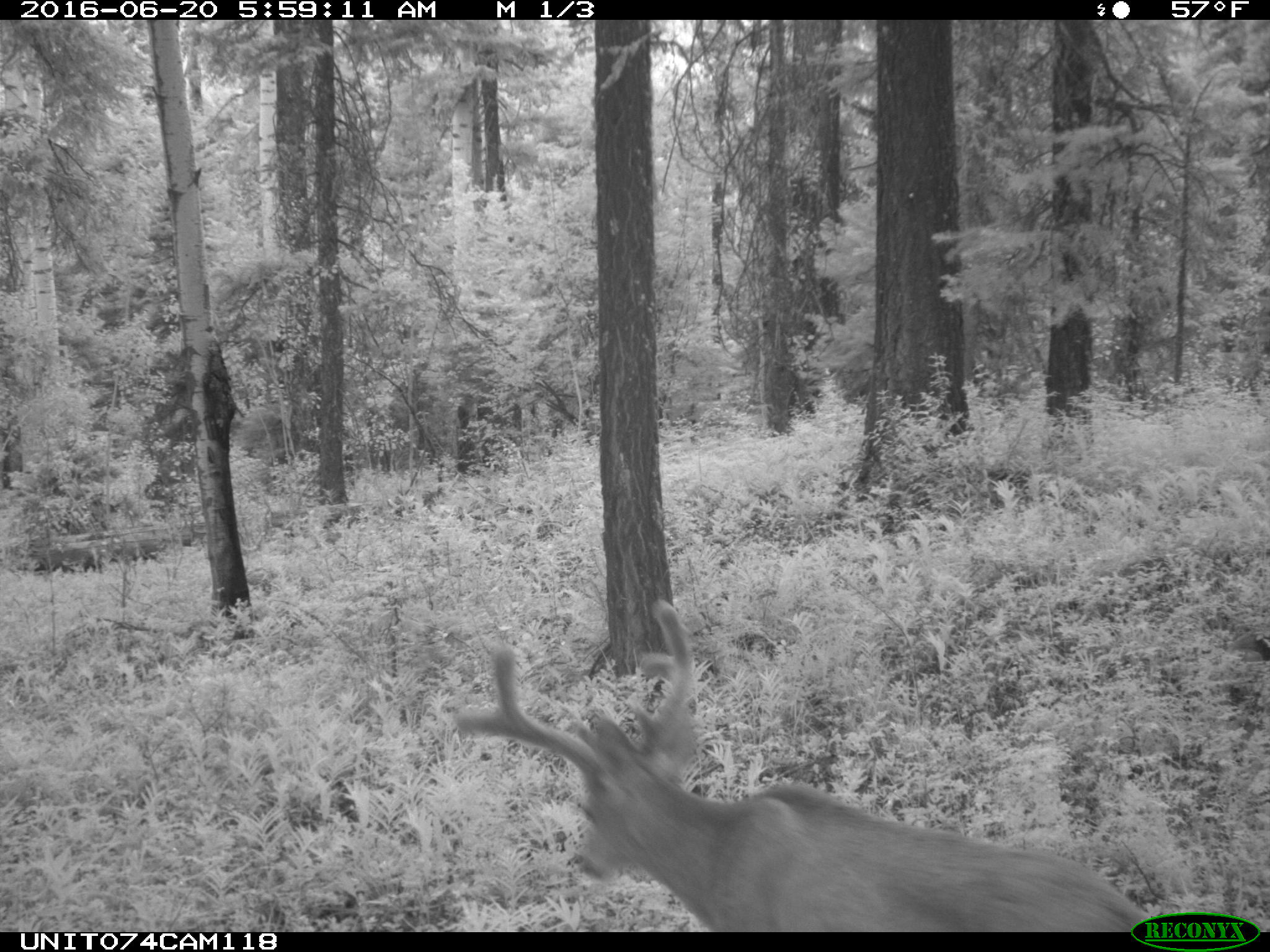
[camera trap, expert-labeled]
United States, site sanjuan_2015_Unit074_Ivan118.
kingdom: Animalia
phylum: Chordata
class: Mammalia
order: Artiodactyla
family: Cervidae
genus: Odocoileus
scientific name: Odocoileus hemionus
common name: mule deer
Odocoileus hemionus (mule deer).